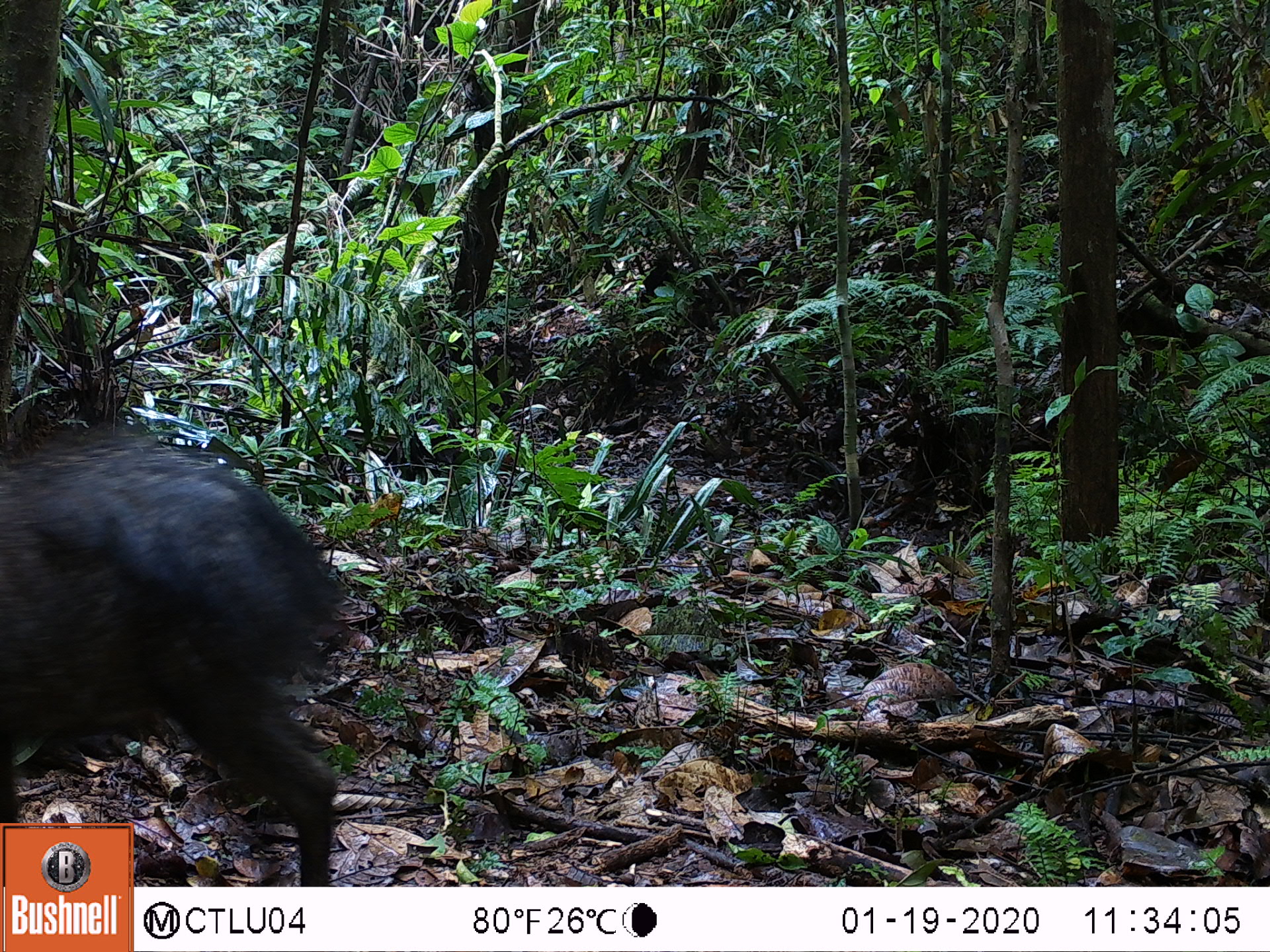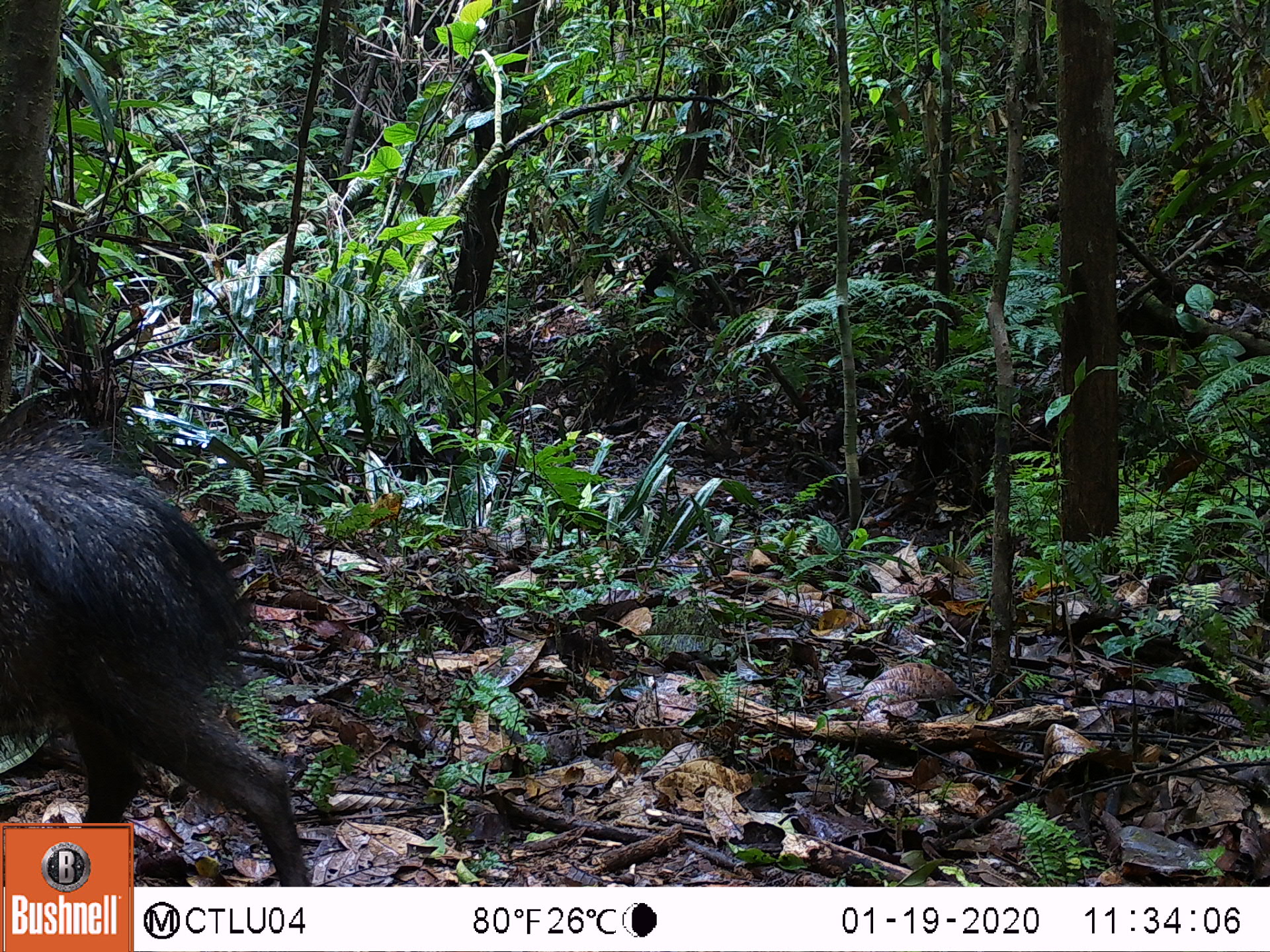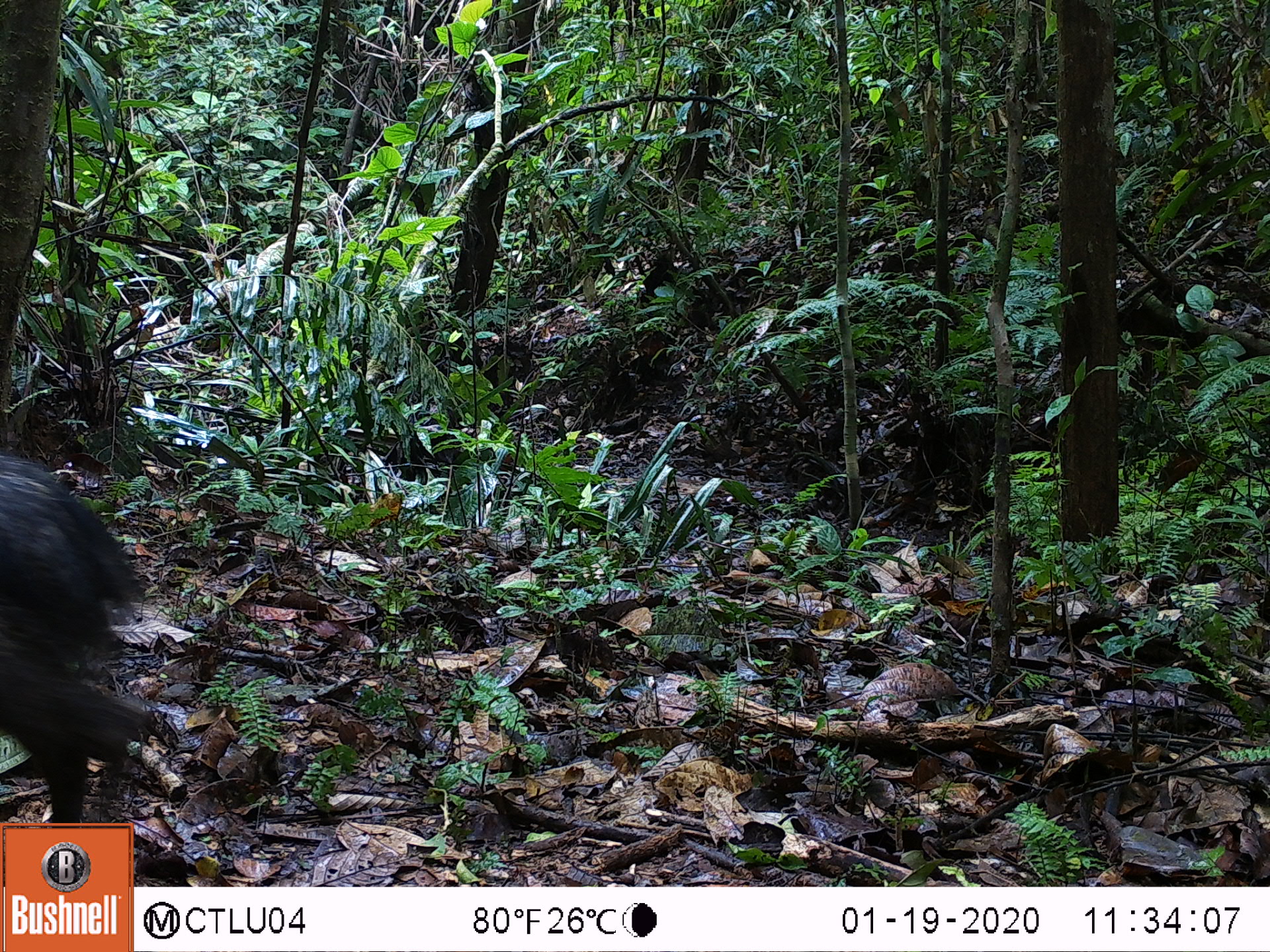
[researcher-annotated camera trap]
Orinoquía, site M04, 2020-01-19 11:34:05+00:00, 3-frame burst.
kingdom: Animalia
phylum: Chordata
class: Mammalia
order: Artiodactyla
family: Tayassuidae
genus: Pecari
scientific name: Pecari tajacu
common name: collared peccary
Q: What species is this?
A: Collared peccary (Pecari tajacu).